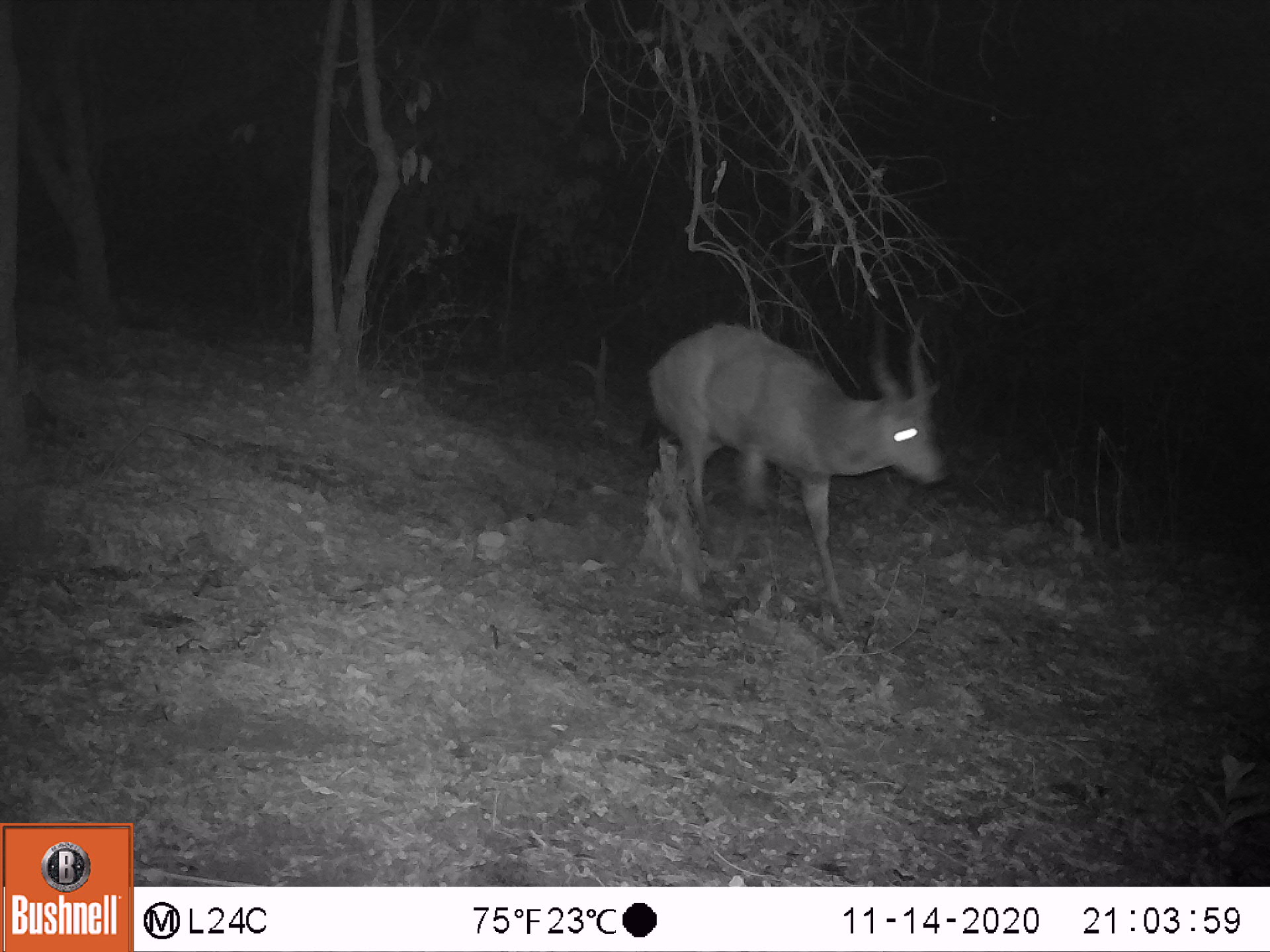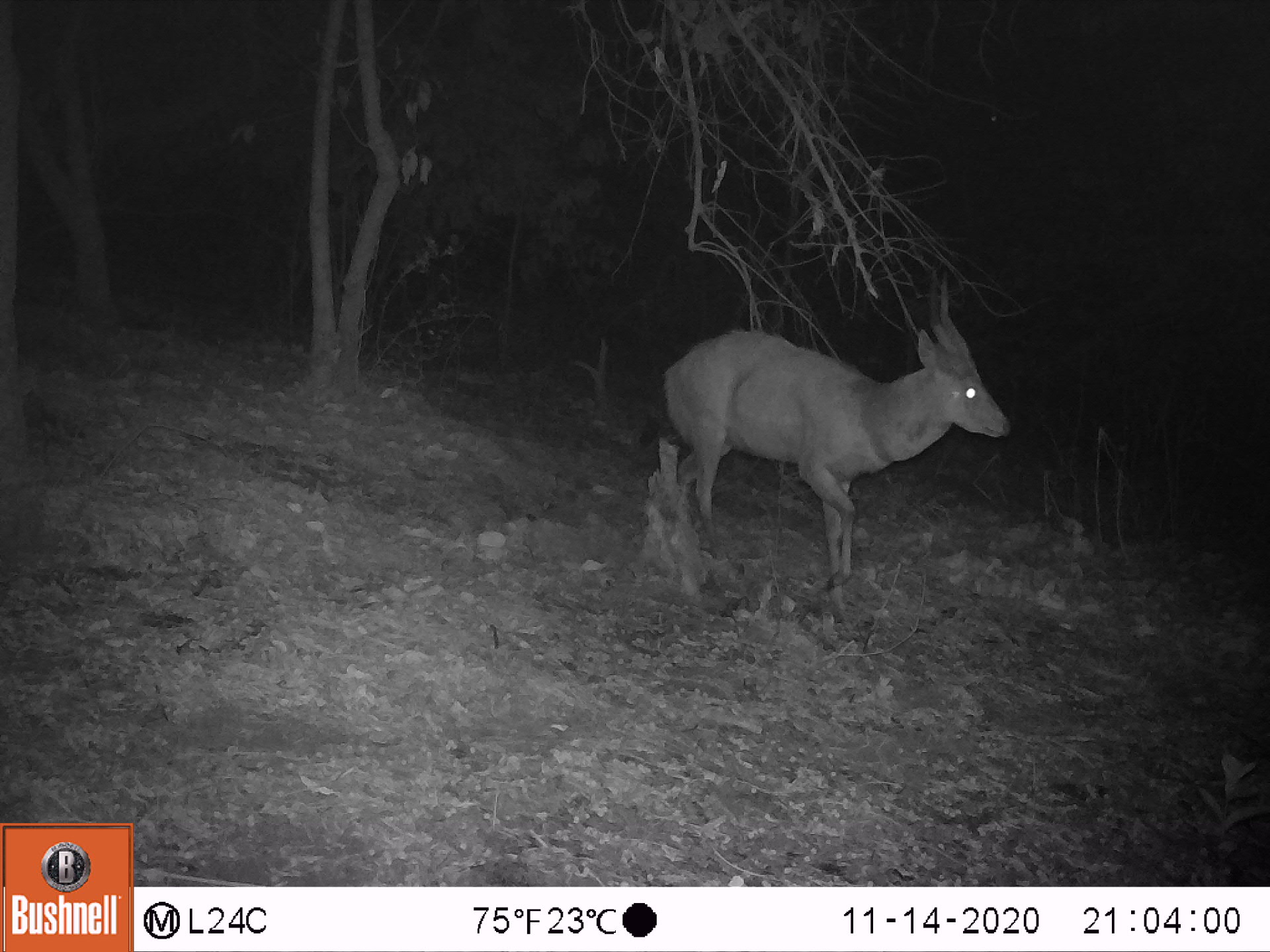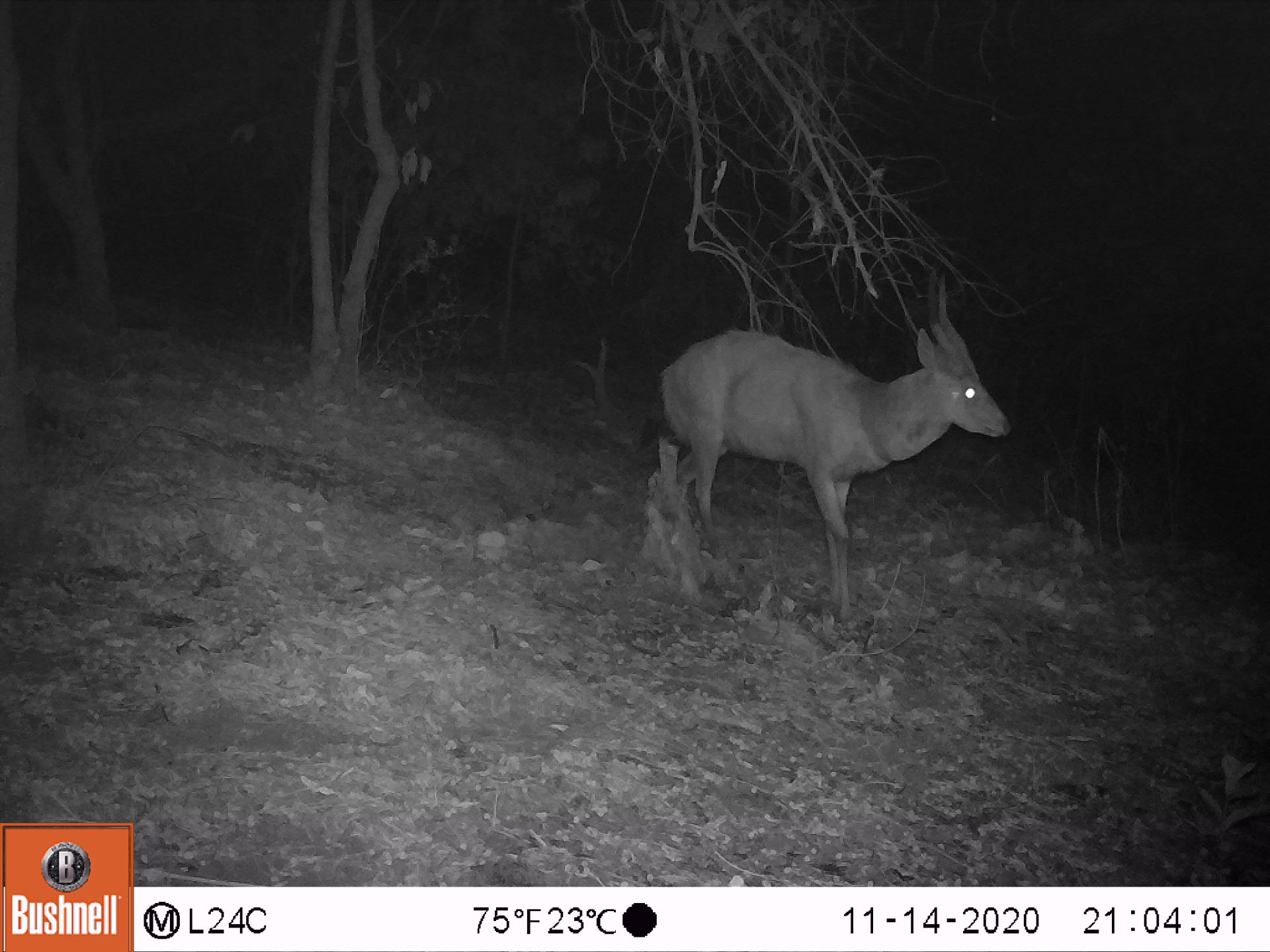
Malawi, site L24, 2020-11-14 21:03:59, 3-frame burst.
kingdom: Animalia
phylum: Chordata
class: Mammalia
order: Artiodactyla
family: Bovidae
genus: Tragelaphus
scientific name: Tragelaphus sylvaticus sylvaticus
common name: cape bushbuck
Cape bushbuck (Tragelaphus sylvaticus sylvaticus), count 1.